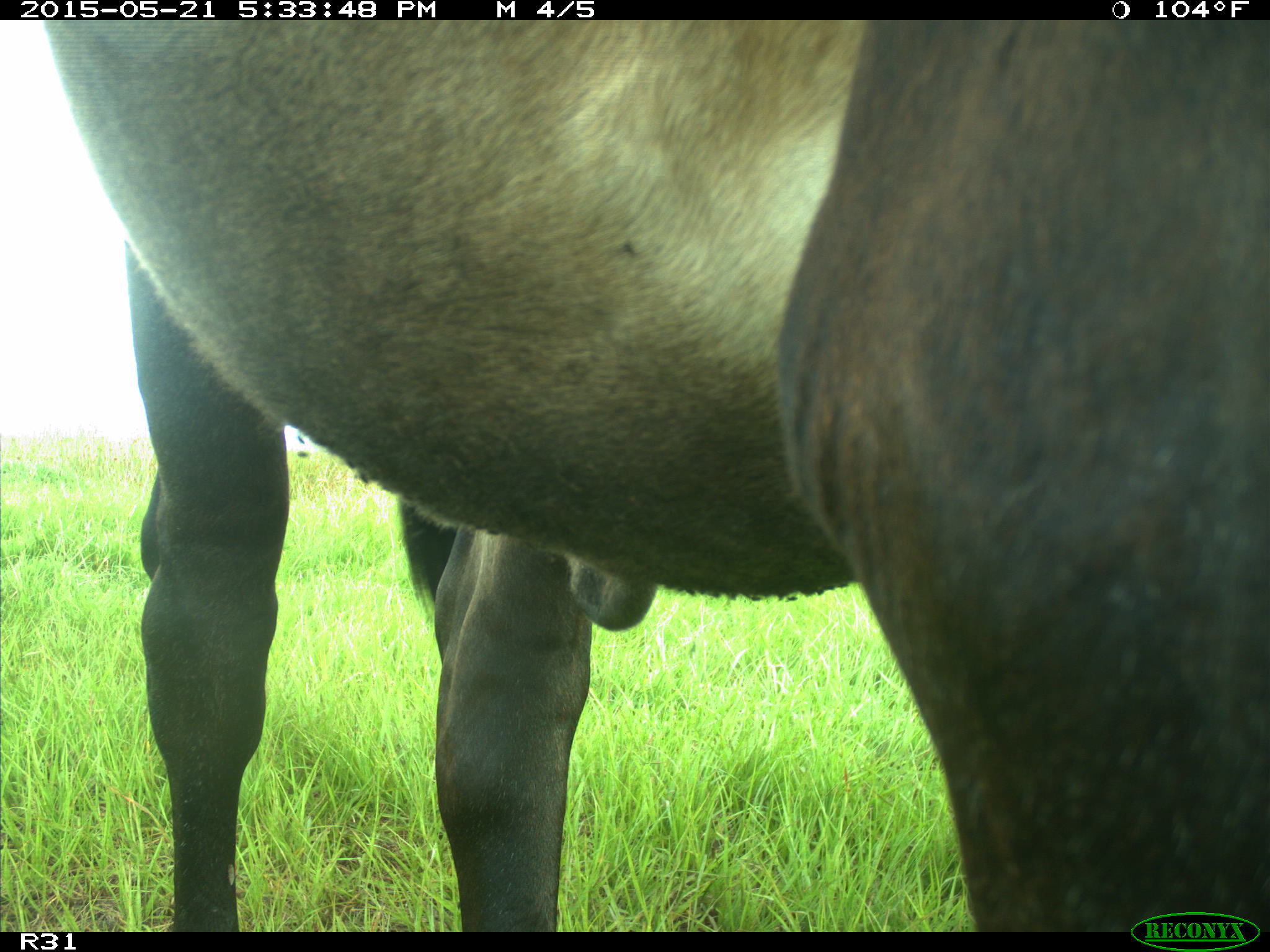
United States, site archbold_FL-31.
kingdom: Animalia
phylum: Chordata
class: Mammalia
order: Artiodactyla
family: Bovidae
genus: Bos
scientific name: Bos taurus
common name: domestic cow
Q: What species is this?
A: Bos taurus (domestic cow).